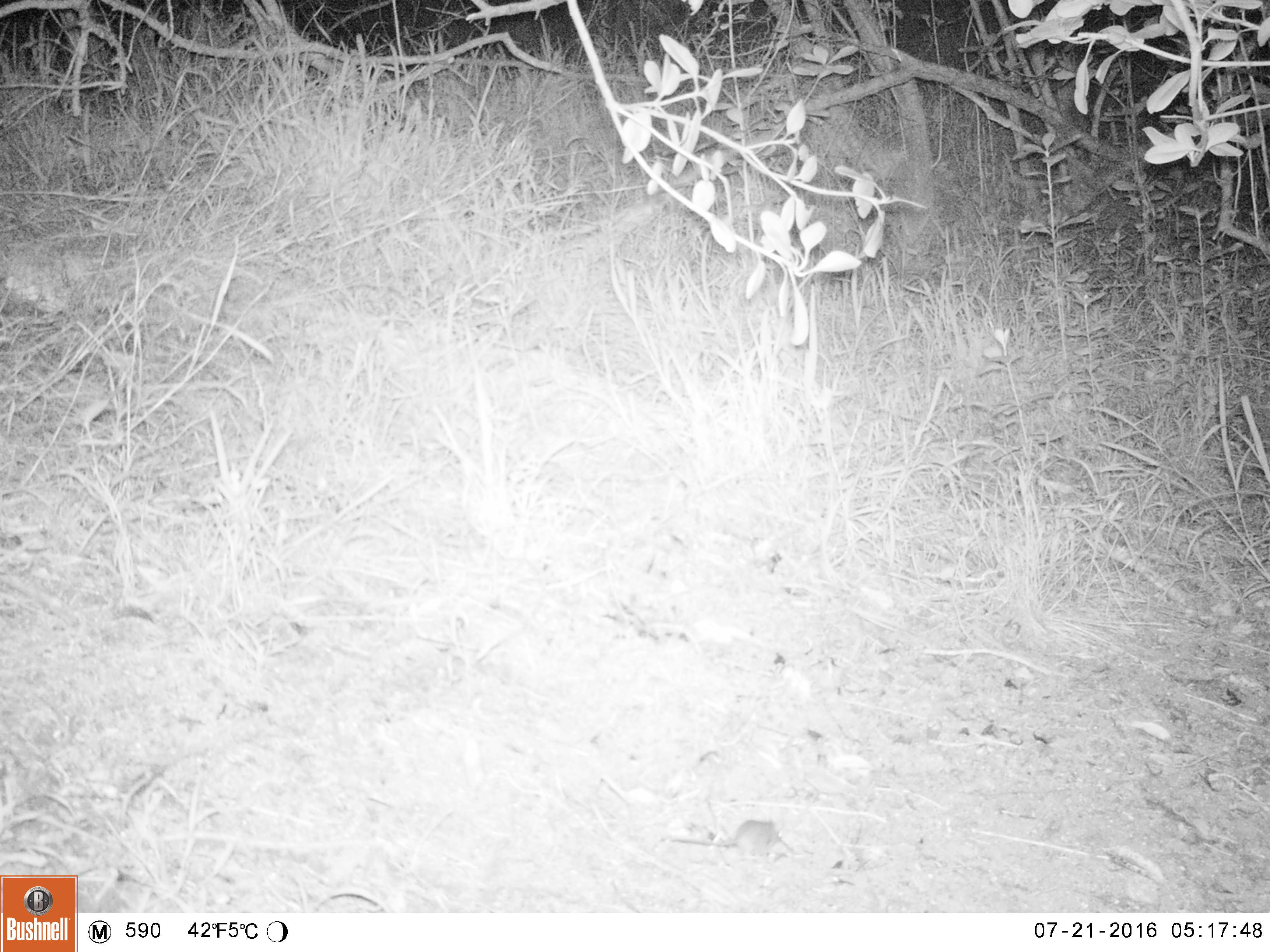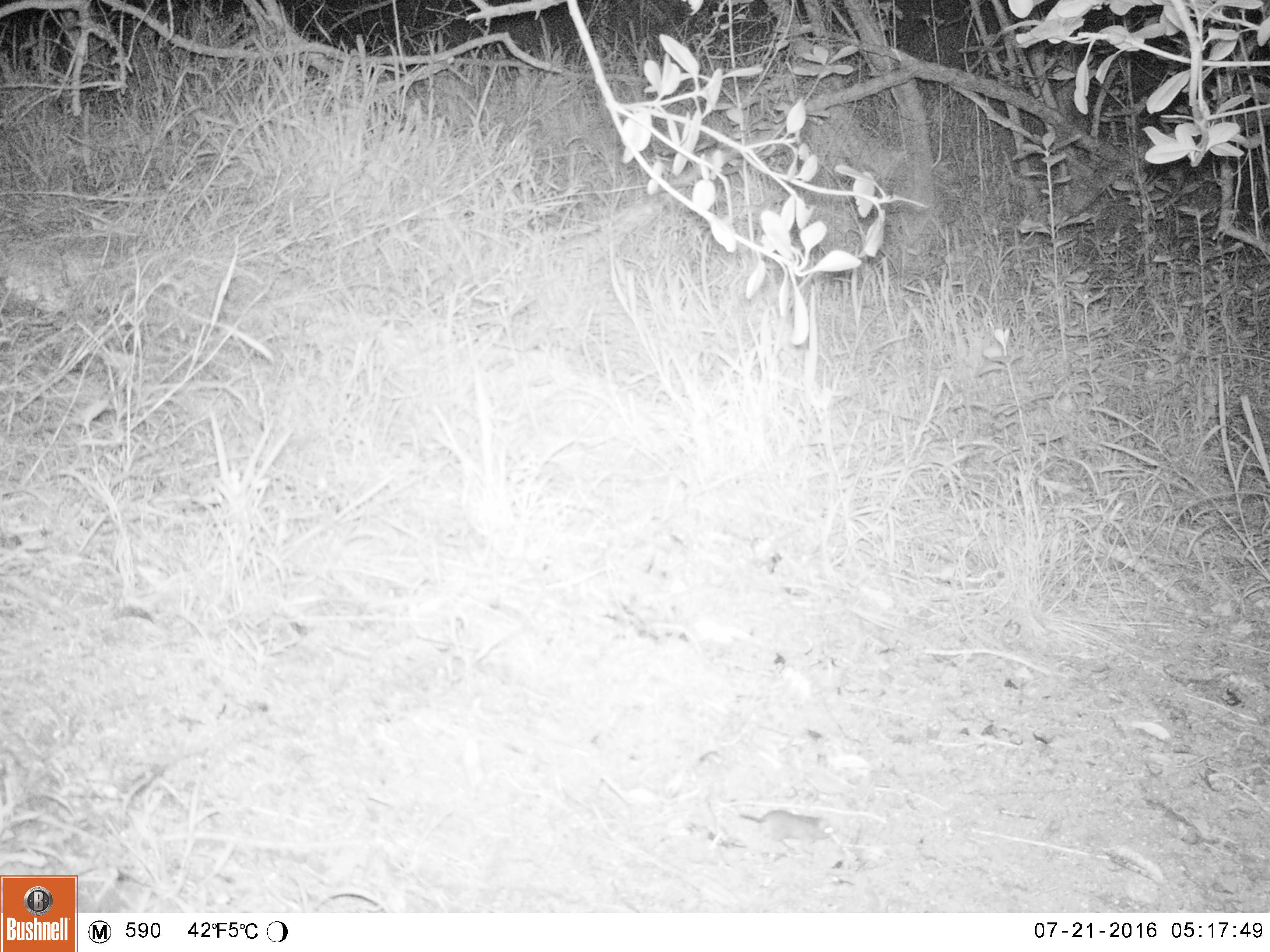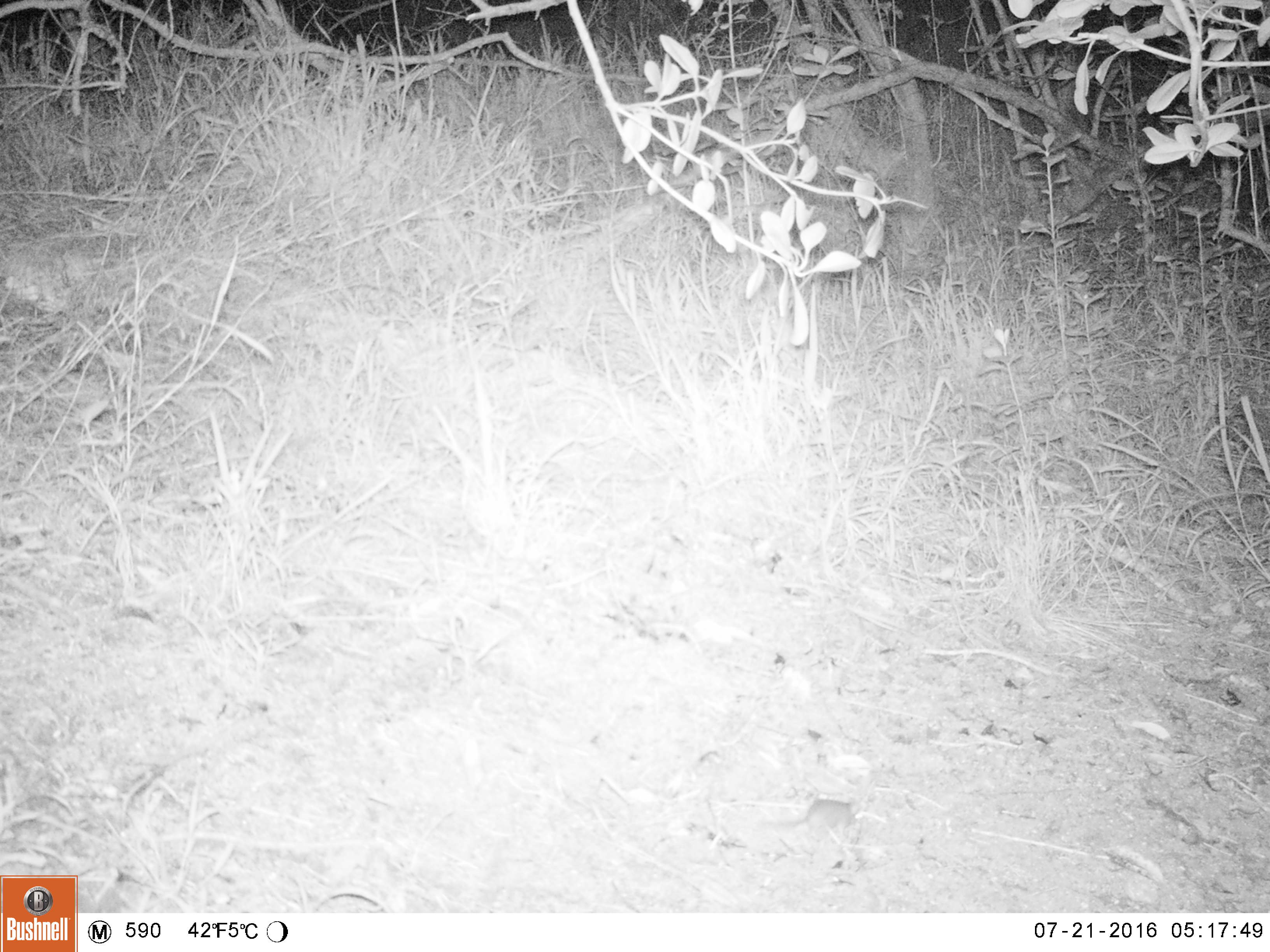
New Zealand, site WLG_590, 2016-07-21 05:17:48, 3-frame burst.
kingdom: Animalia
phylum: Chordata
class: Mammalia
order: Rodentia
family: Muridae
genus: Mus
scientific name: Mus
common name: mouse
Mouse (Mus).